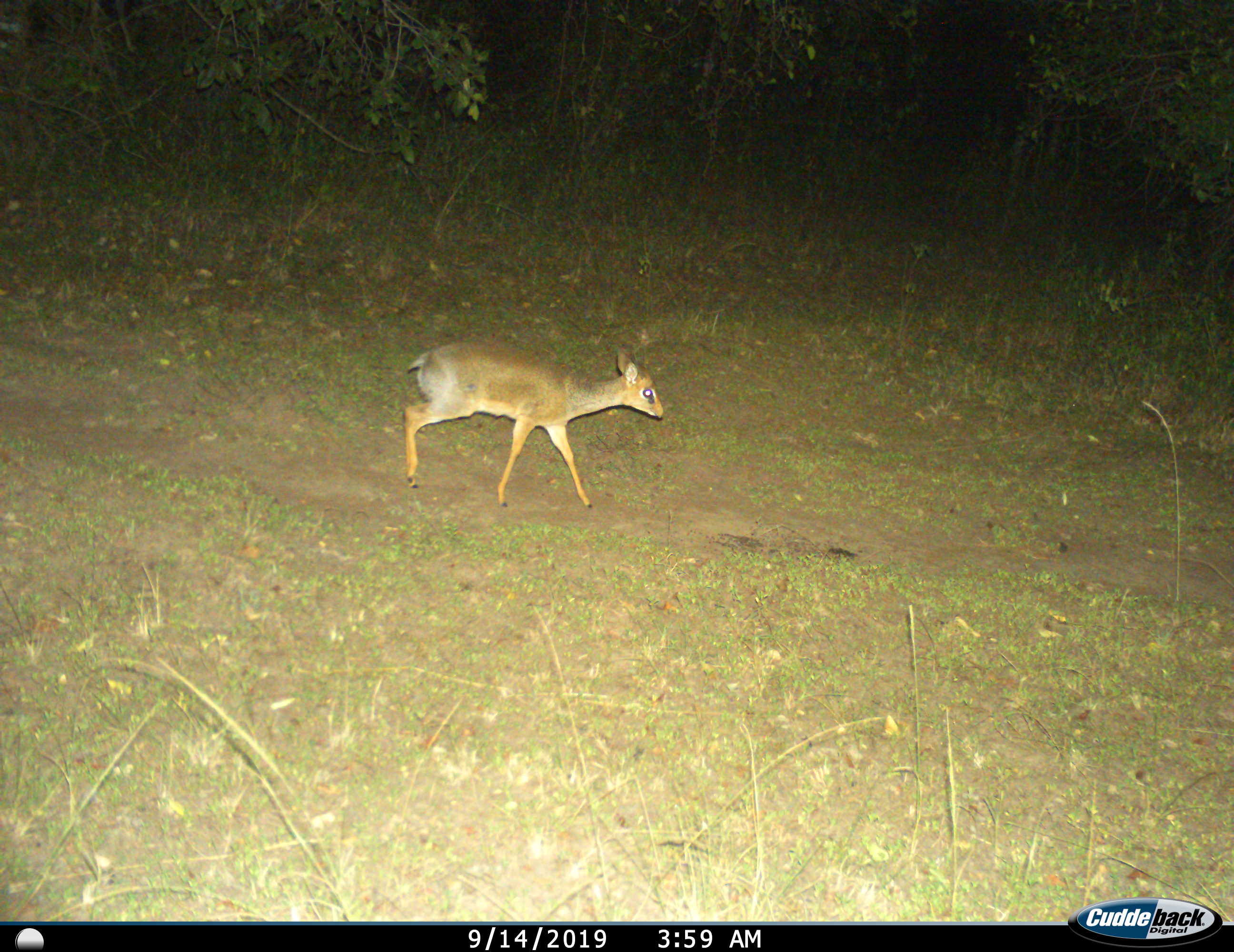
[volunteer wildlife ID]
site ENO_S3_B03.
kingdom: Animalia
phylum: Chordata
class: Mammalia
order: Artiodactyla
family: Bovidae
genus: Madoqua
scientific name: Madoqua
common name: dik-dik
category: dikdik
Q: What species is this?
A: Dikdik (dik-dik) (Madoqua).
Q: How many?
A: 1.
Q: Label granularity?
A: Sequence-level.